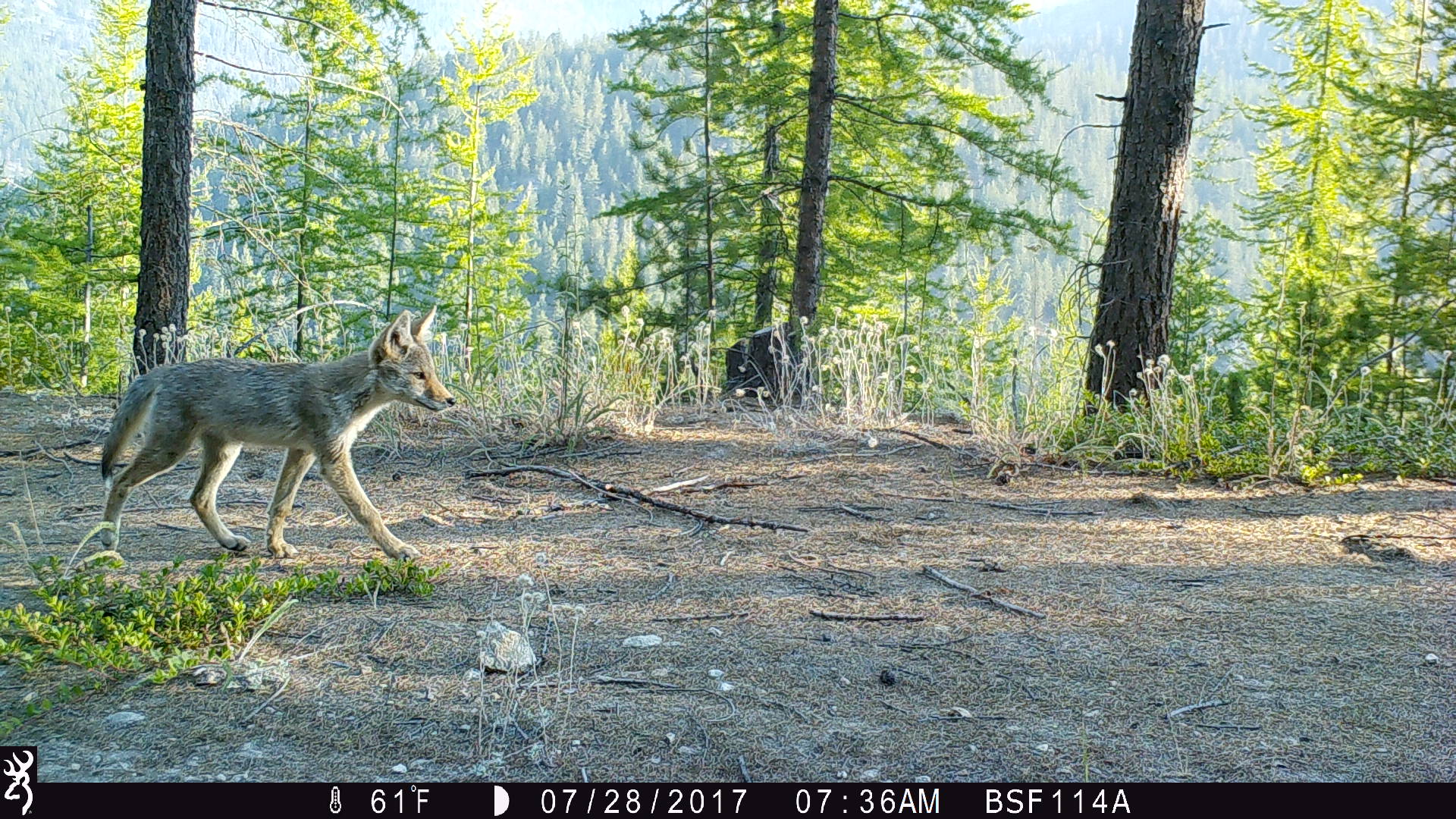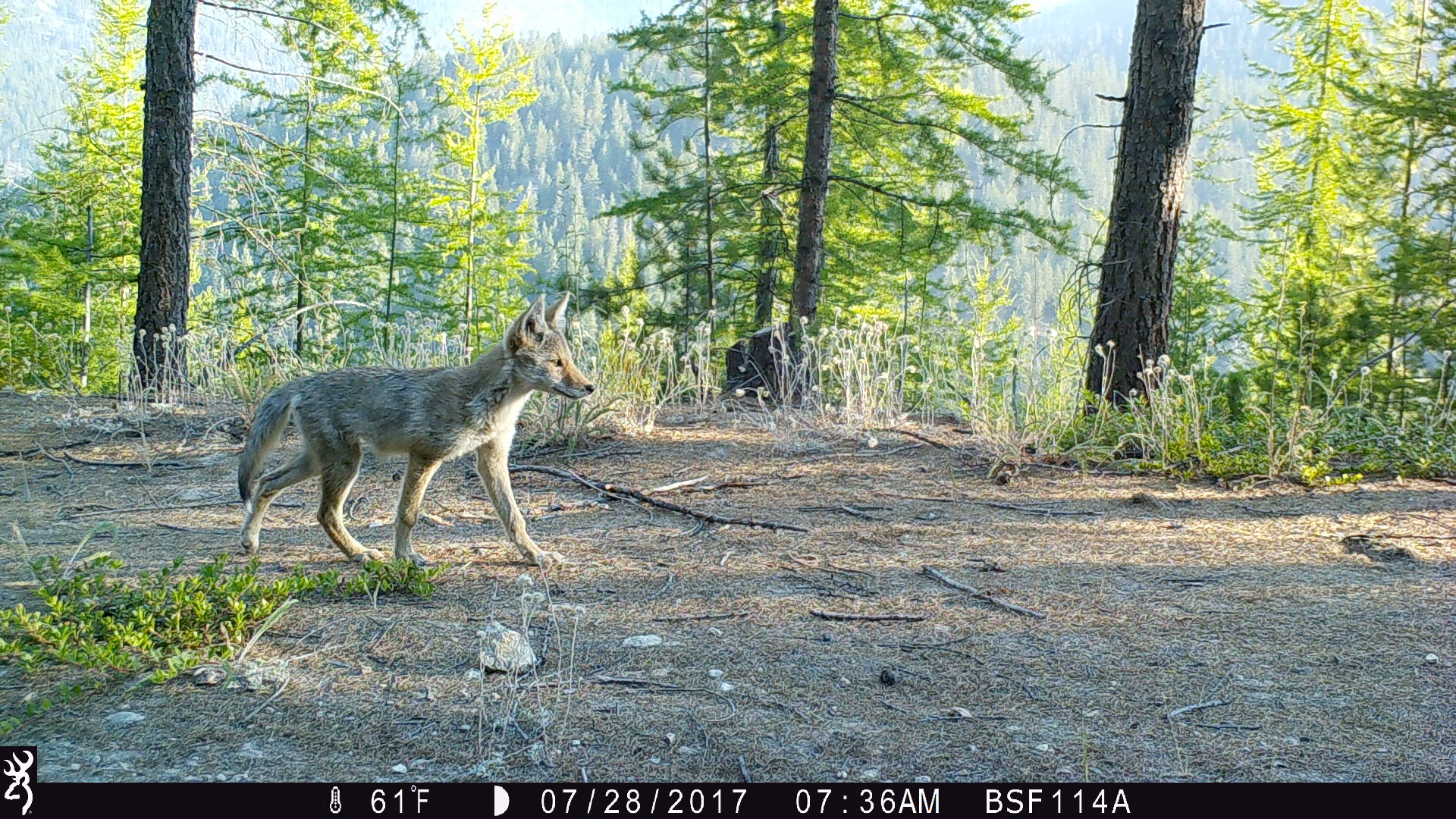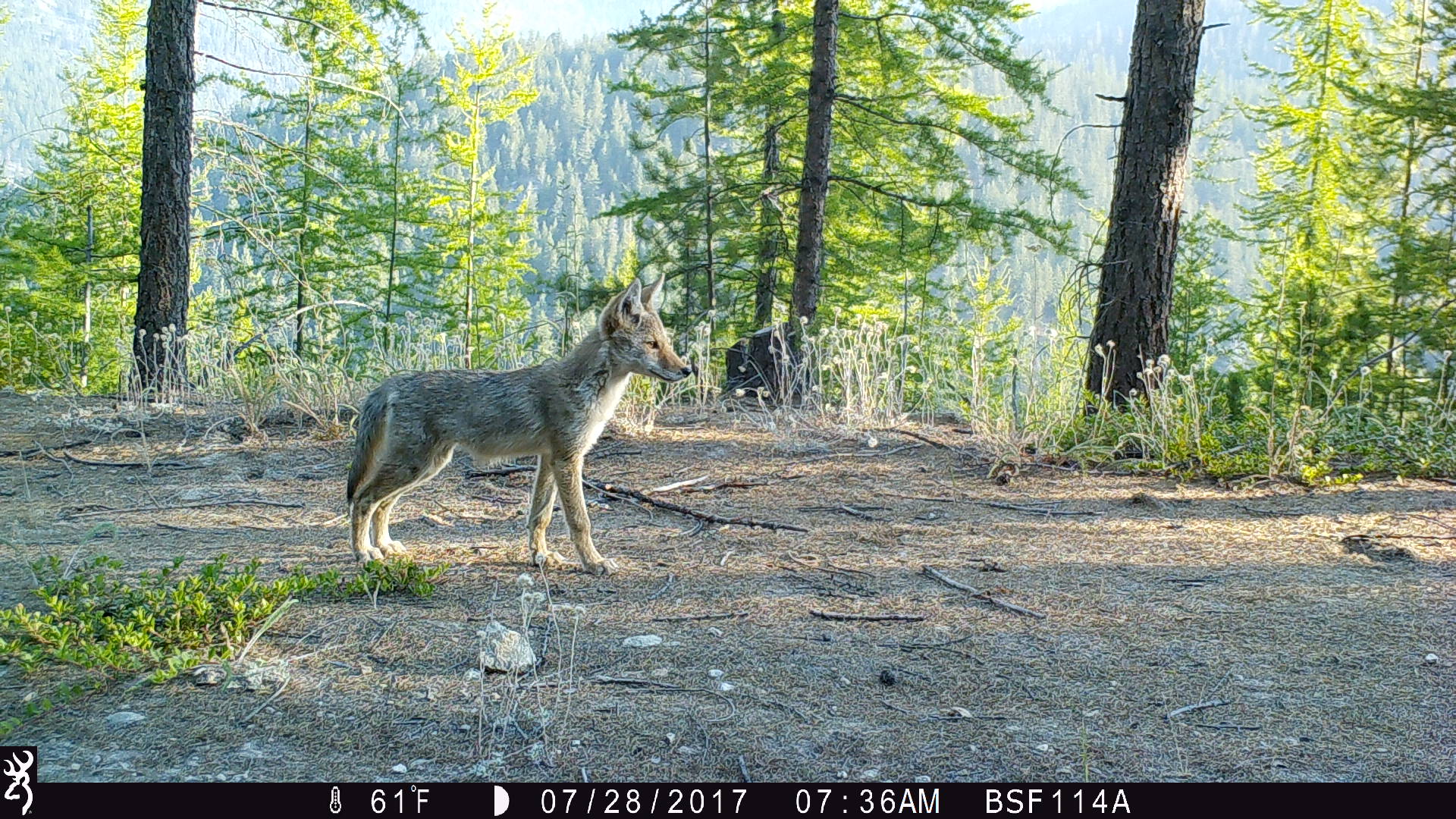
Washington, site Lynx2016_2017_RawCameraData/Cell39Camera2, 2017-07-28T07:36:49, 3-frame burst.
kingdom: Animalia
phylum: Chordata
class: Mammalia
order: Carnivora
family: Canidae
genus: Canis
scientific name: Canis latrans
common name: coyote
Canis latrans (coyote). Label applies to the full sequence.